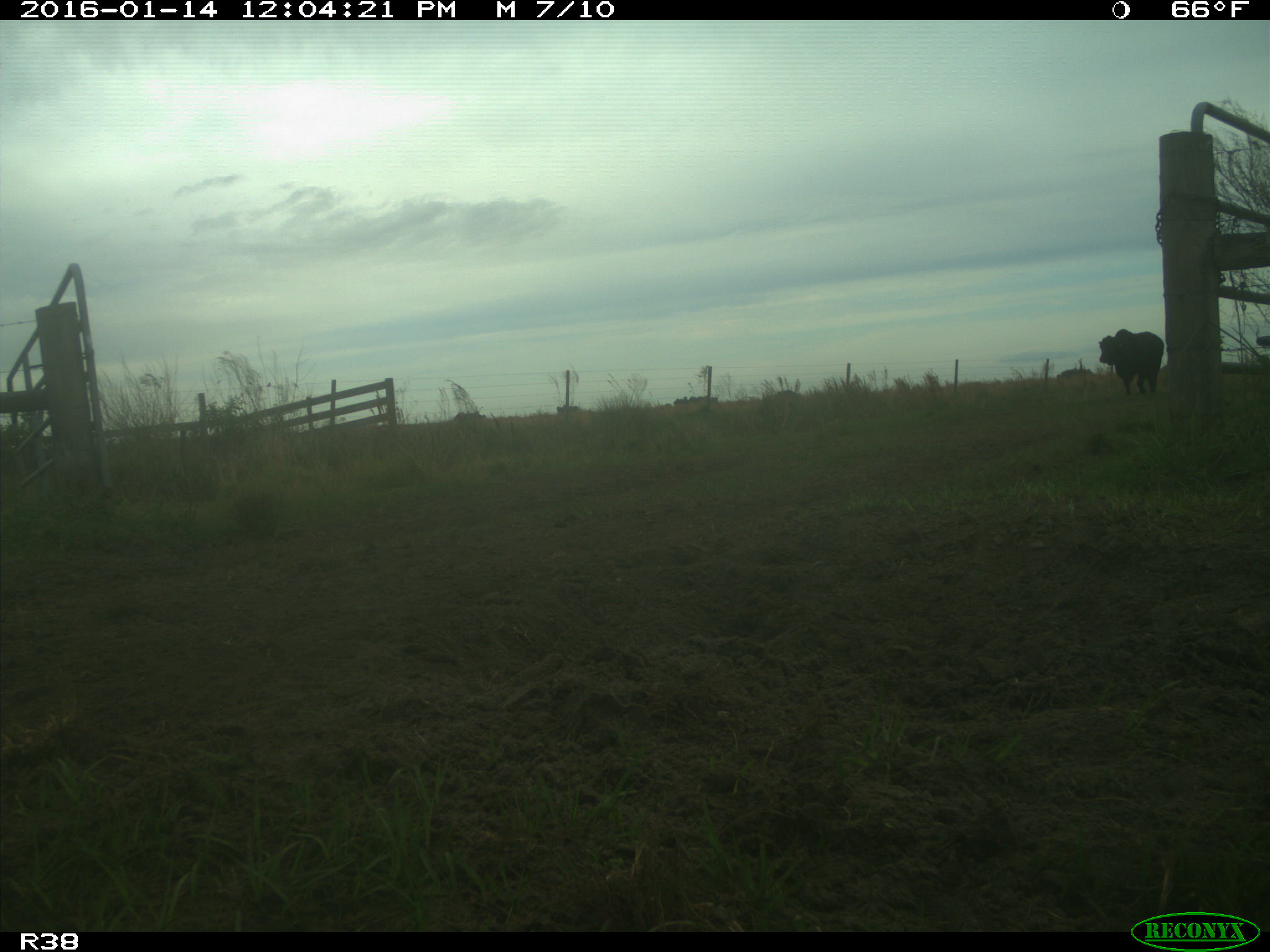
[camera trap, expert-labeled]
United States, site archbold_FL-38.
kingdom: Animalia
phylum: Chordata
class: Mammalia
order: Artiodactyla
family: Bovidae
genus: Bos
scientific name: Bos taurus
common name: domestic cow